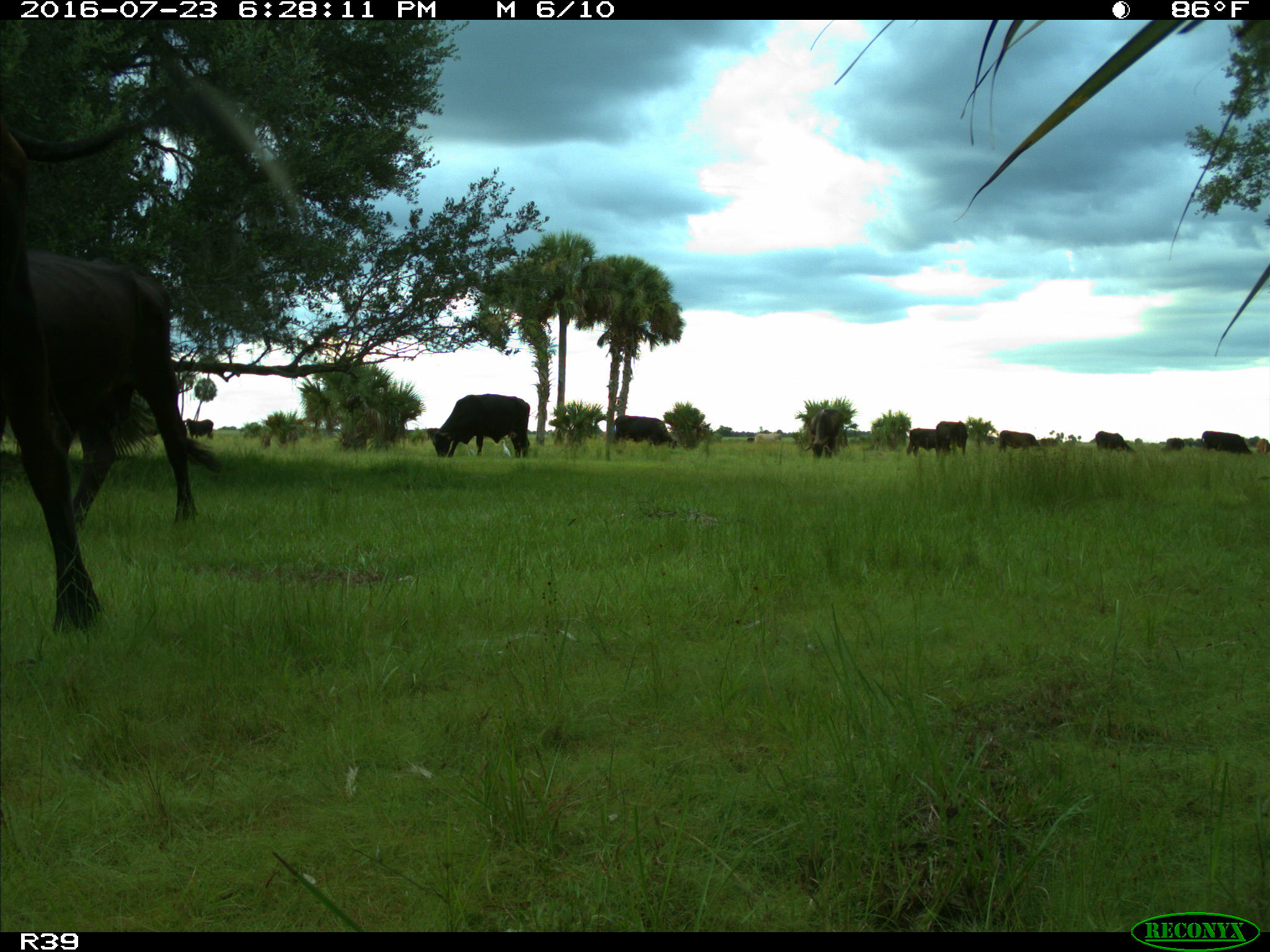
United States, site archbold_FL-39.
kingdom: Animalia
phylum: Chordata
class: Mammalia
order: Artiodactyla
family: Bovidae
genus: Bos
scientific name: Bos taurus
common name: domestic cow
Bos taurus (domestic cow).